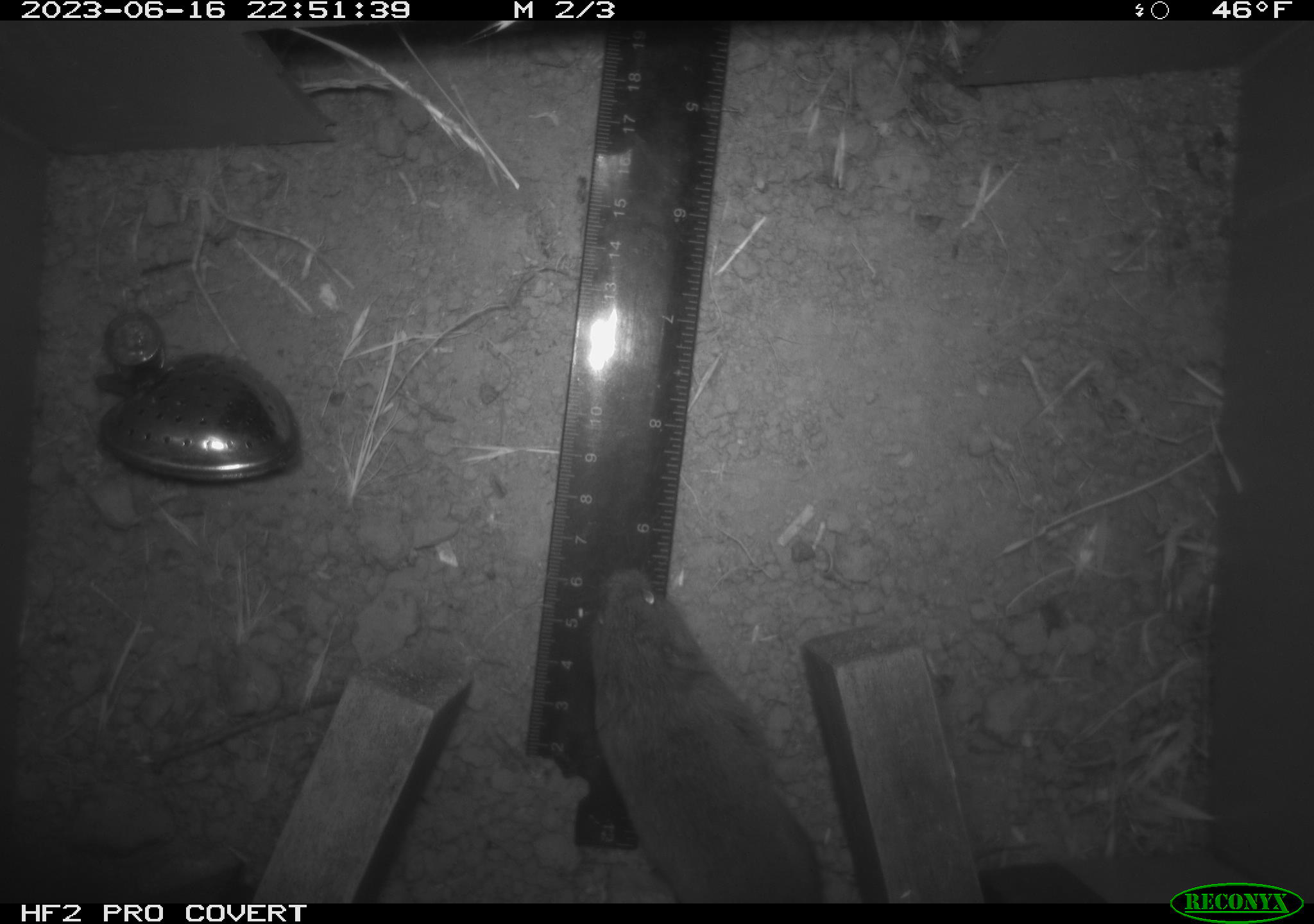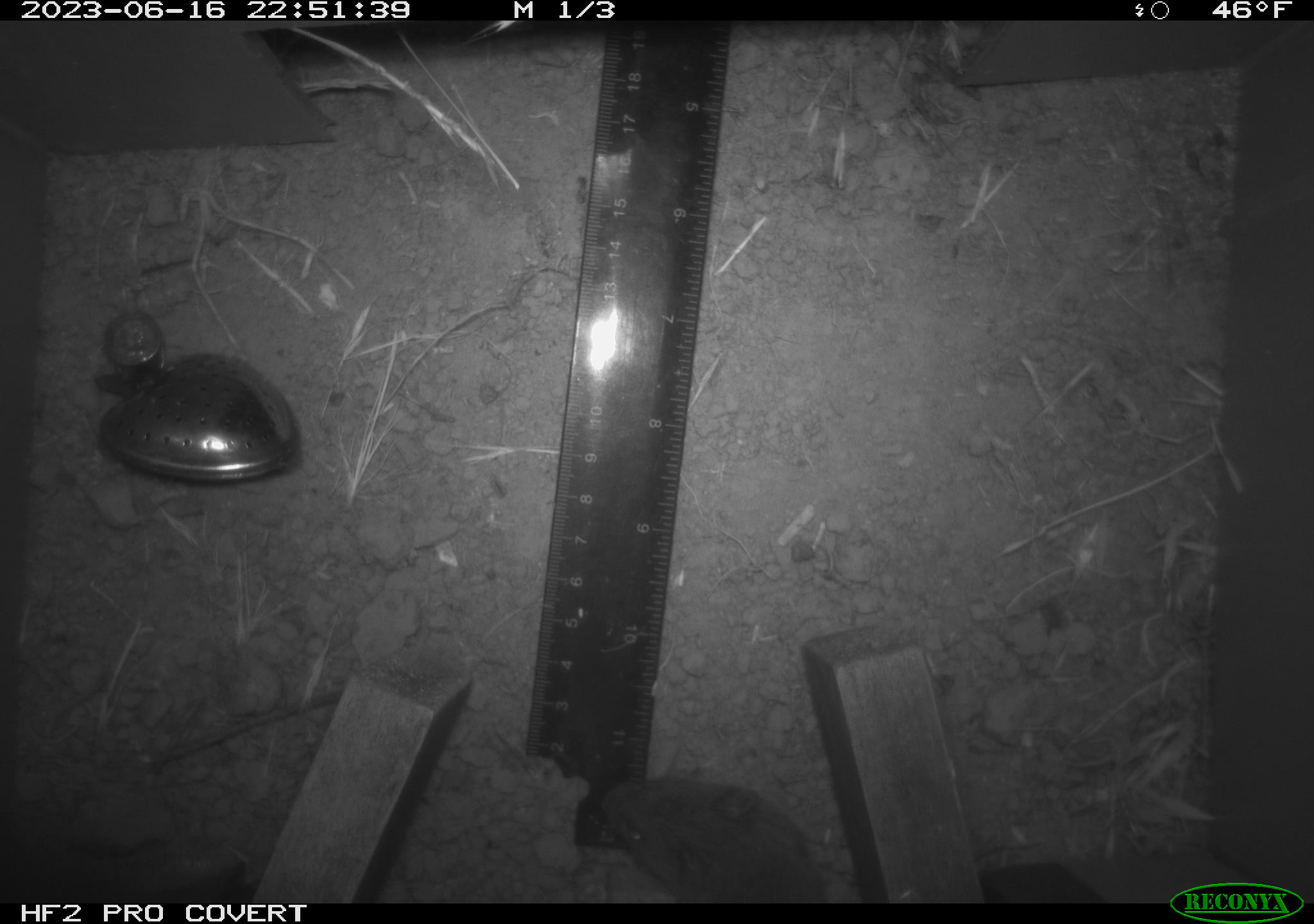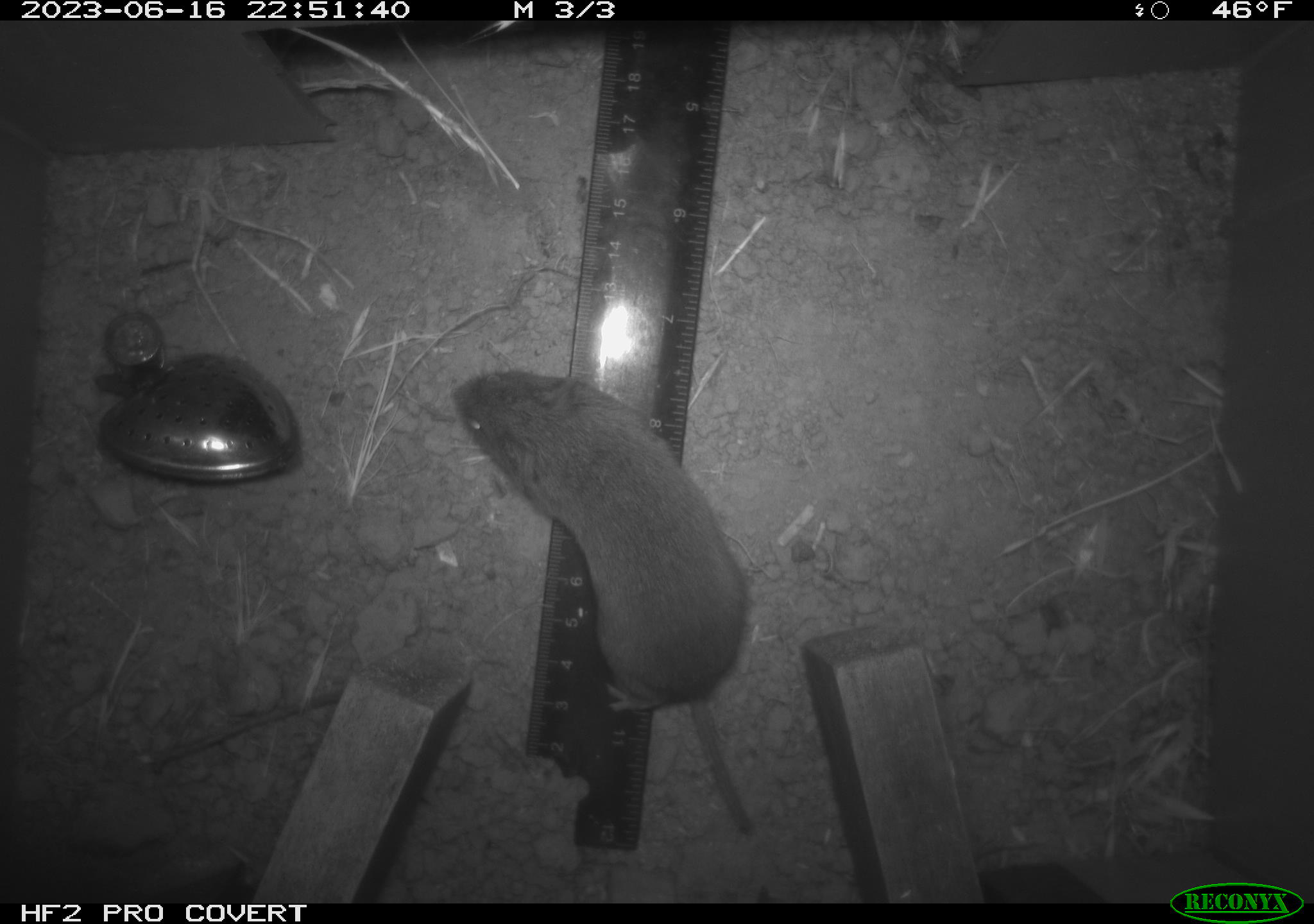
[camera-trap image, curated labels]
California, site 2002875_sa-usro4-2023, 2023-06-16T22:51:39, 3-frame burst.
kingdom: Animalia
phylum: Chordata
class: Mammalia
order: Rodentia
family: Cricetidae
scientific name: Arvicolinae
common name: voles, lemmings, and muskrats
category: arvicolinae subfamily